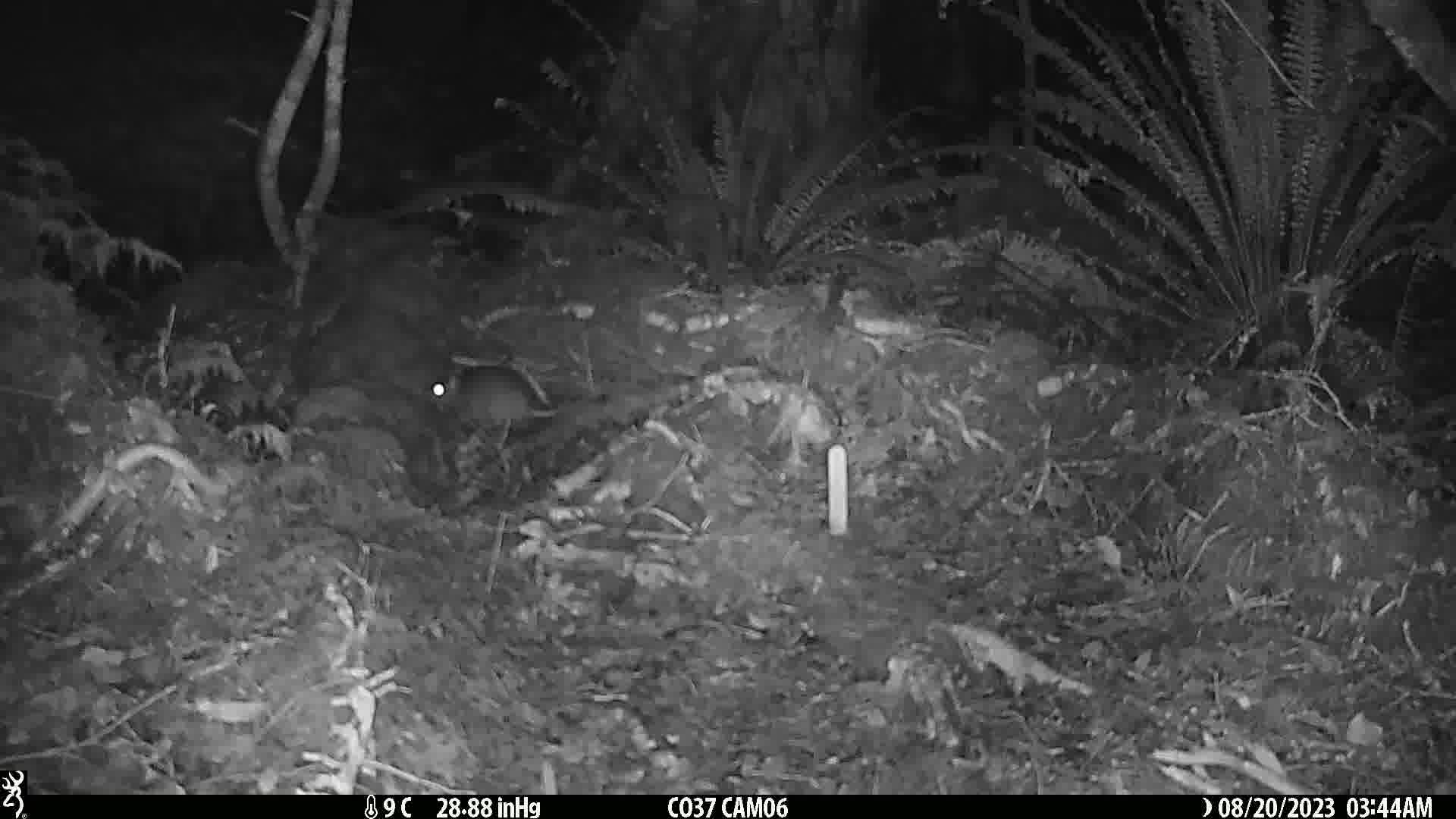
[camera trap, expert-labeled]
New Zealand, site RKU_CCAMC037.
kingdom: Animalia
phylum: Chordata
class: Mammalia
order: Rodentia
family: Muridae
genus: Rattus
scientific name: Rattus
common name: rat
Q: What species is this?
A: Rat (Rattus).